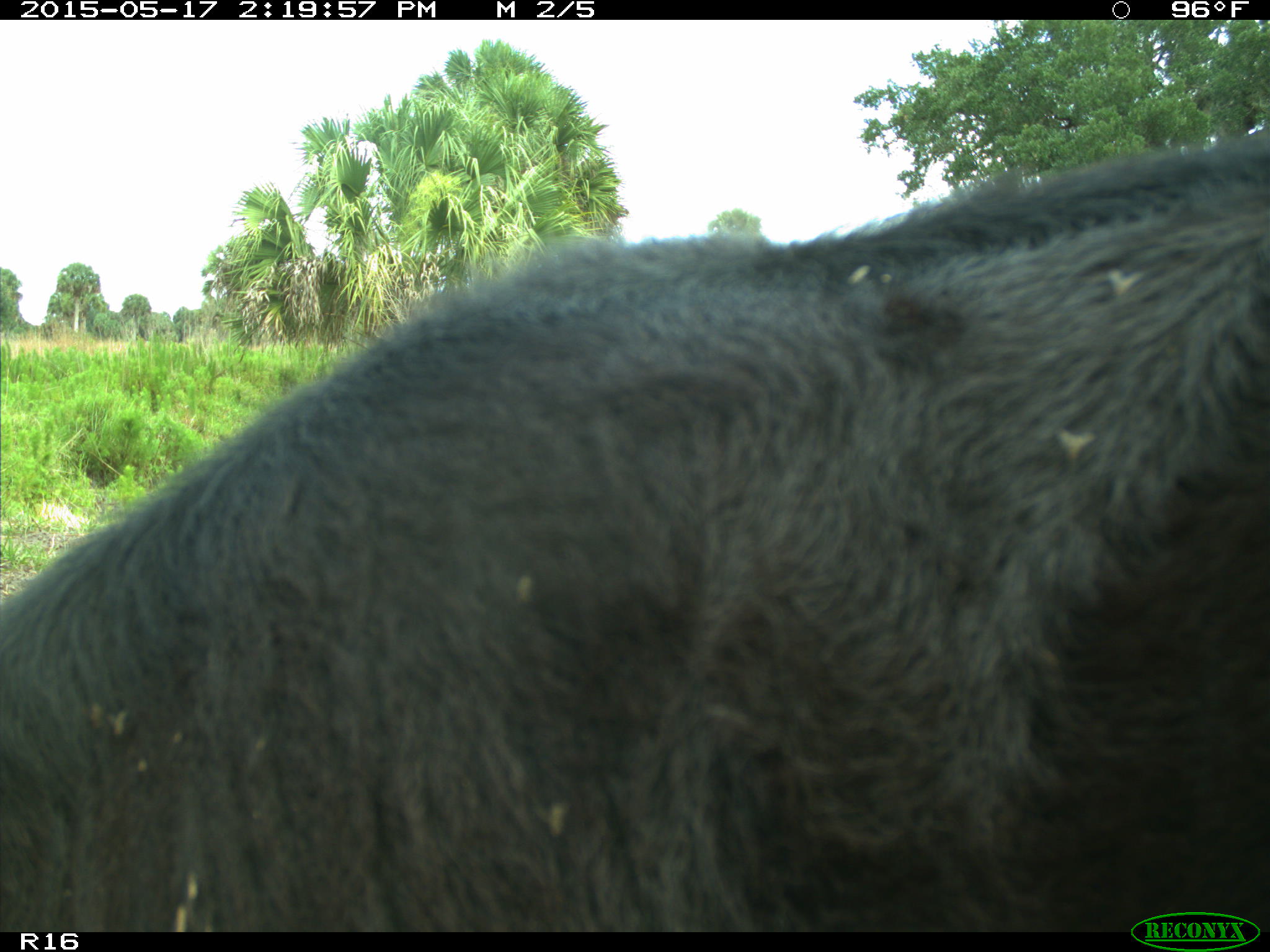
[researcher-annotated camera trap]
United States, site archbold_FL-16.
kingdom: Animalia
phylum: Chordata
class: Mammalia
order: Artiodactyla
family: Bovidae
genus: Bos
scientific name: Bos taurus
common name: domestic cow